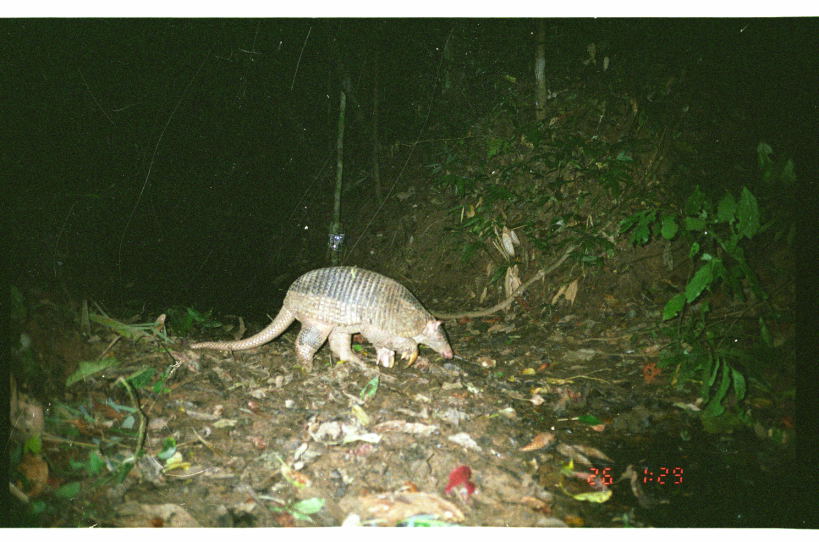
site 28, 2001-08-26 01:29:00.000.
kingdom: Animalia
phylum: Chordata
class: Mammalia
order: Cingulata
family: Chlamyphoridae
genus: Priodontes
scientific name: Priodontes maximus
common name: giant armadillo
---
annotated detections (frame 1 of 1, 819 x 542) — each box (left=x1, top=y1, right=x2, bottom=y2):
priodontes maximus: (left=189, top=264, right=455, bottom=375)